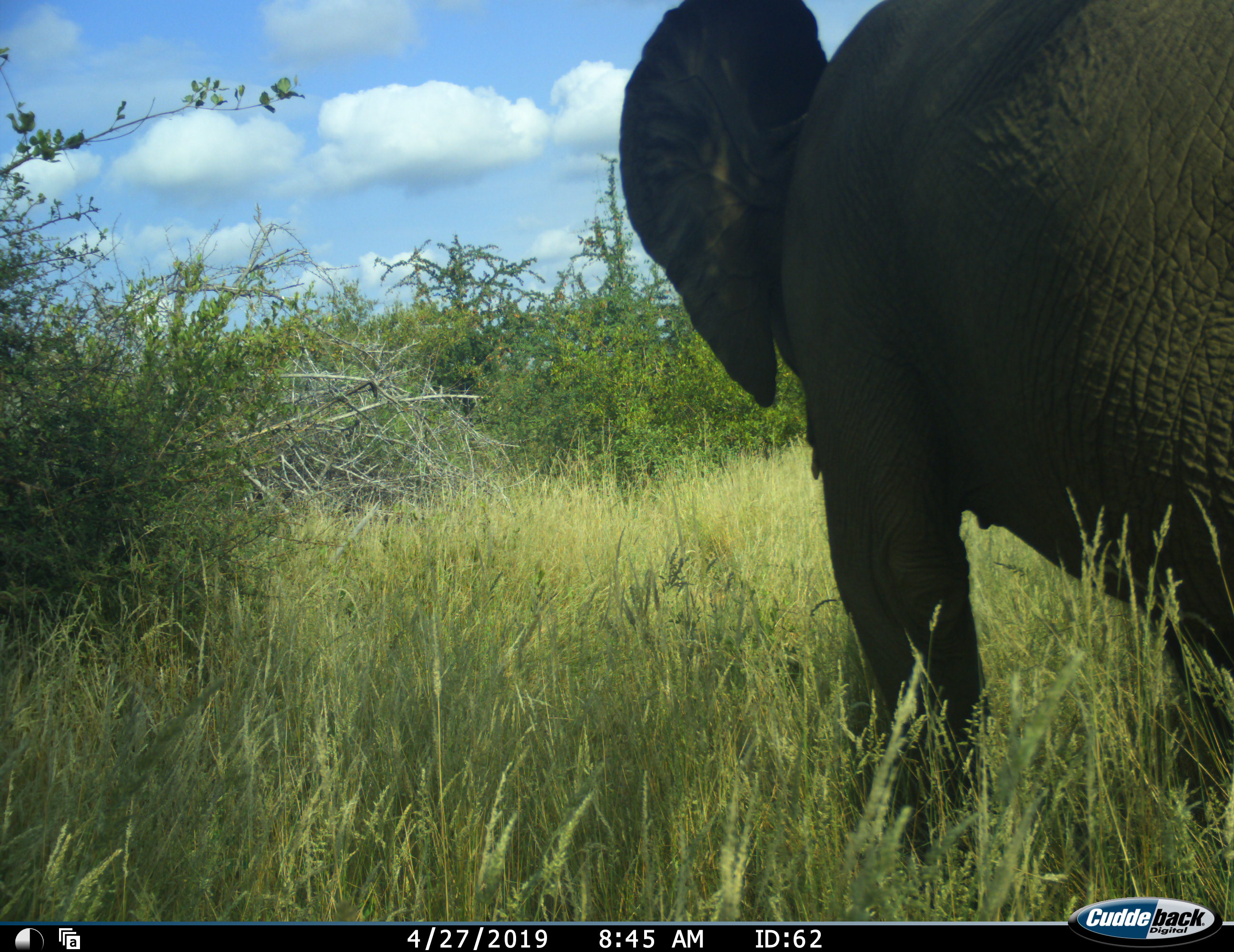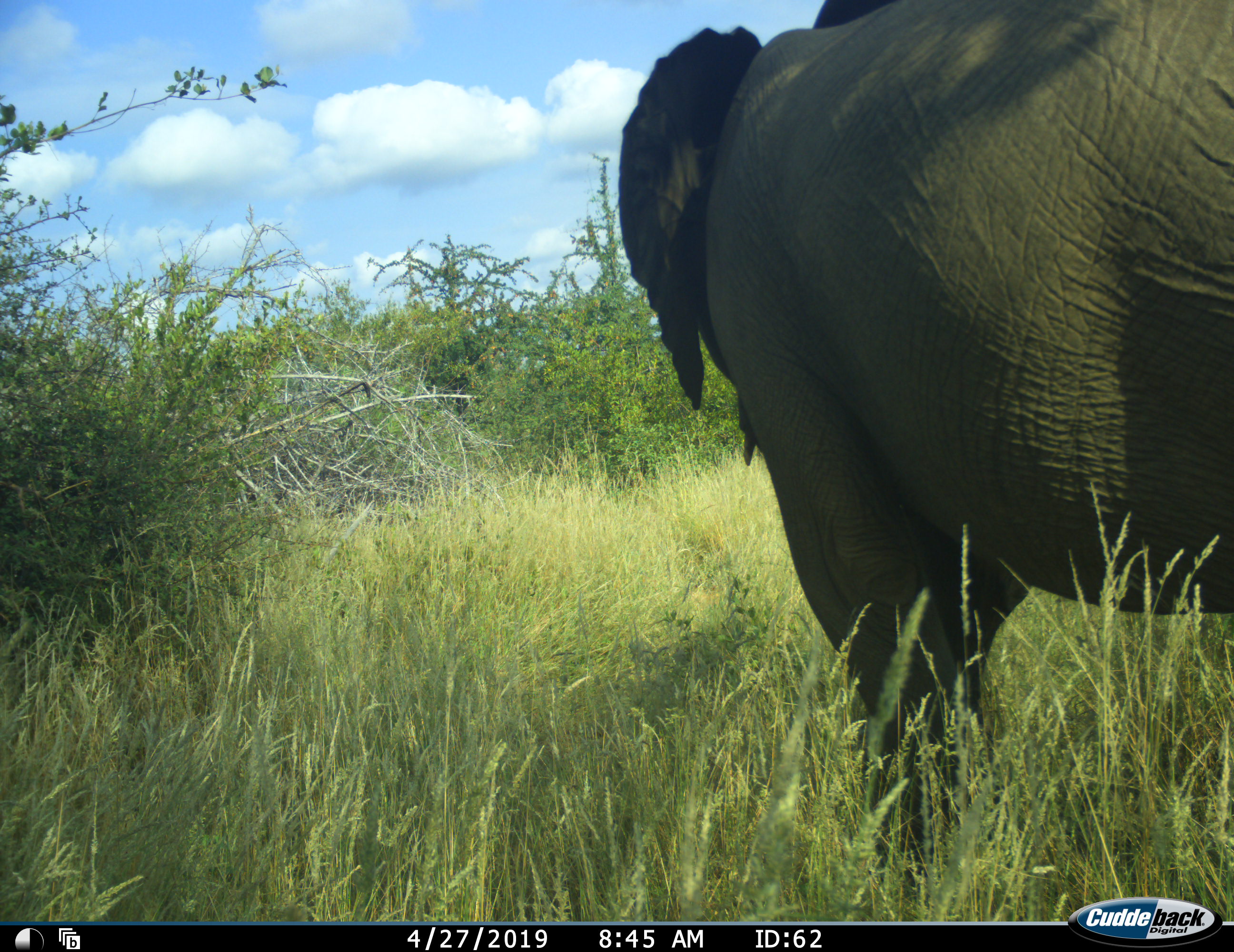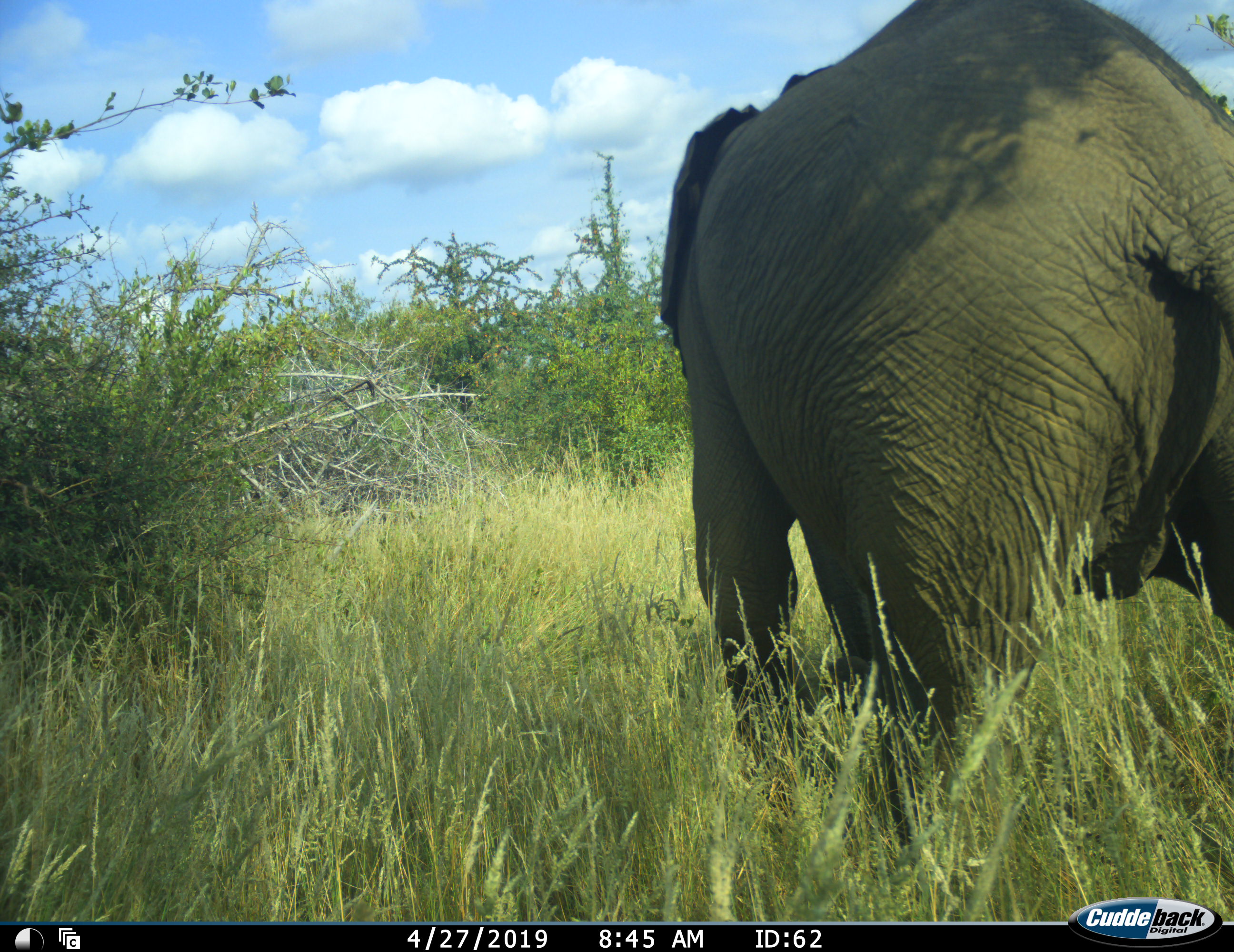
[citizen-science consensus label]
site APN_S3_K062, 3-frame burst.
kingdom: Animalia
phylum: Chordata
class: Mammalia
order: Proboscidea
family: Elephantidae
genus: Loxodonta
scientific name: Loxodonta africana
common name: african bush elephant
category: elephant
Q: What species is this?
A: Elephant (african bush elephant) (Loxodonta africana).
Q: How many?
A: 1.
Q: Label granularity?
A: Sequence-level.